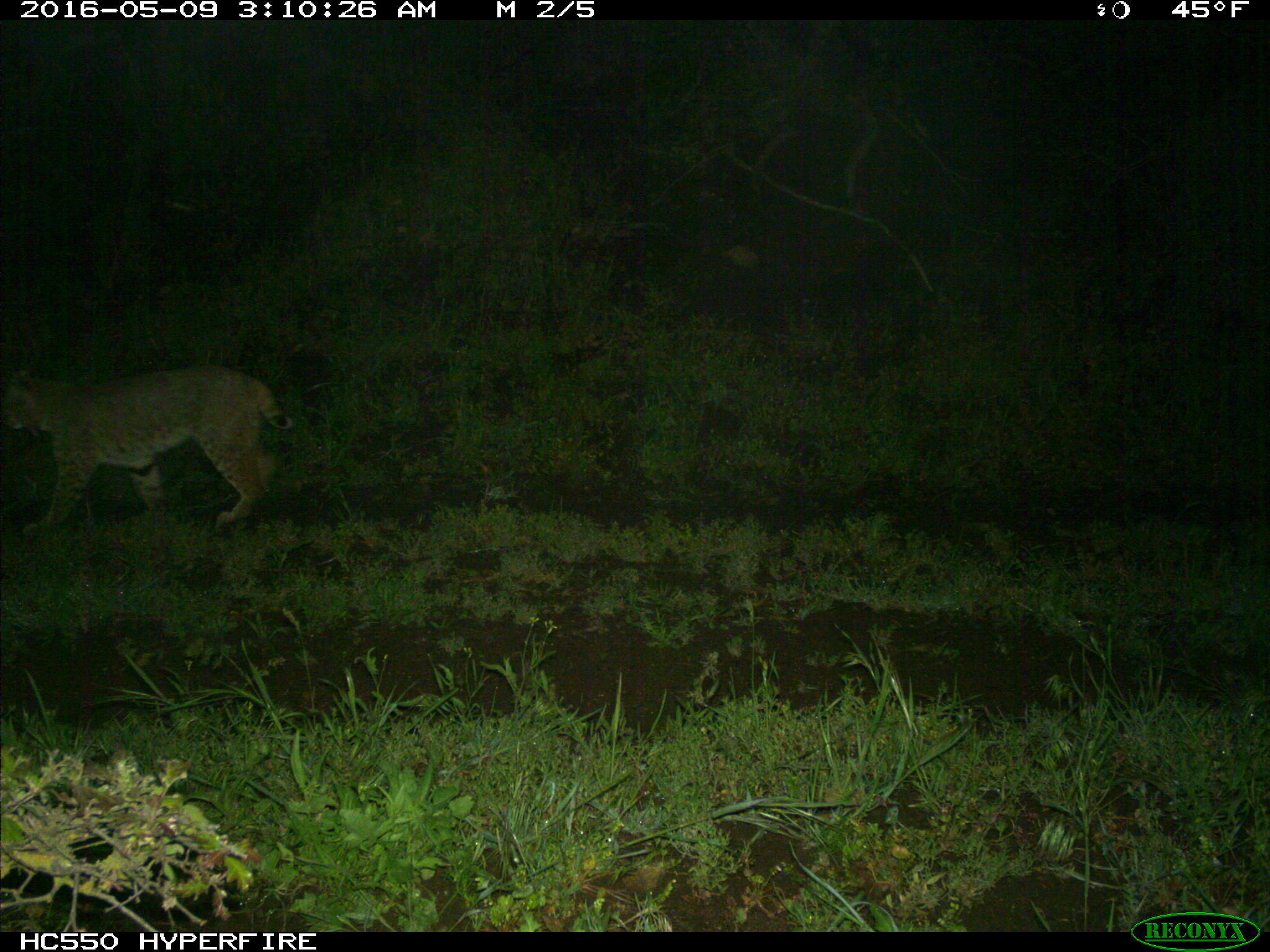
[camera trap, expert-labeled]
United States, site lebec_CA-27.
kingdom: Animalia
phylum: Chordata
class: Mammalia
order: Carnivora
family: Felidae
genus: Lynx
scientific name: Lynx rufus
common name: bobcat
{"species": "Lynx rufus (bobcat)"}